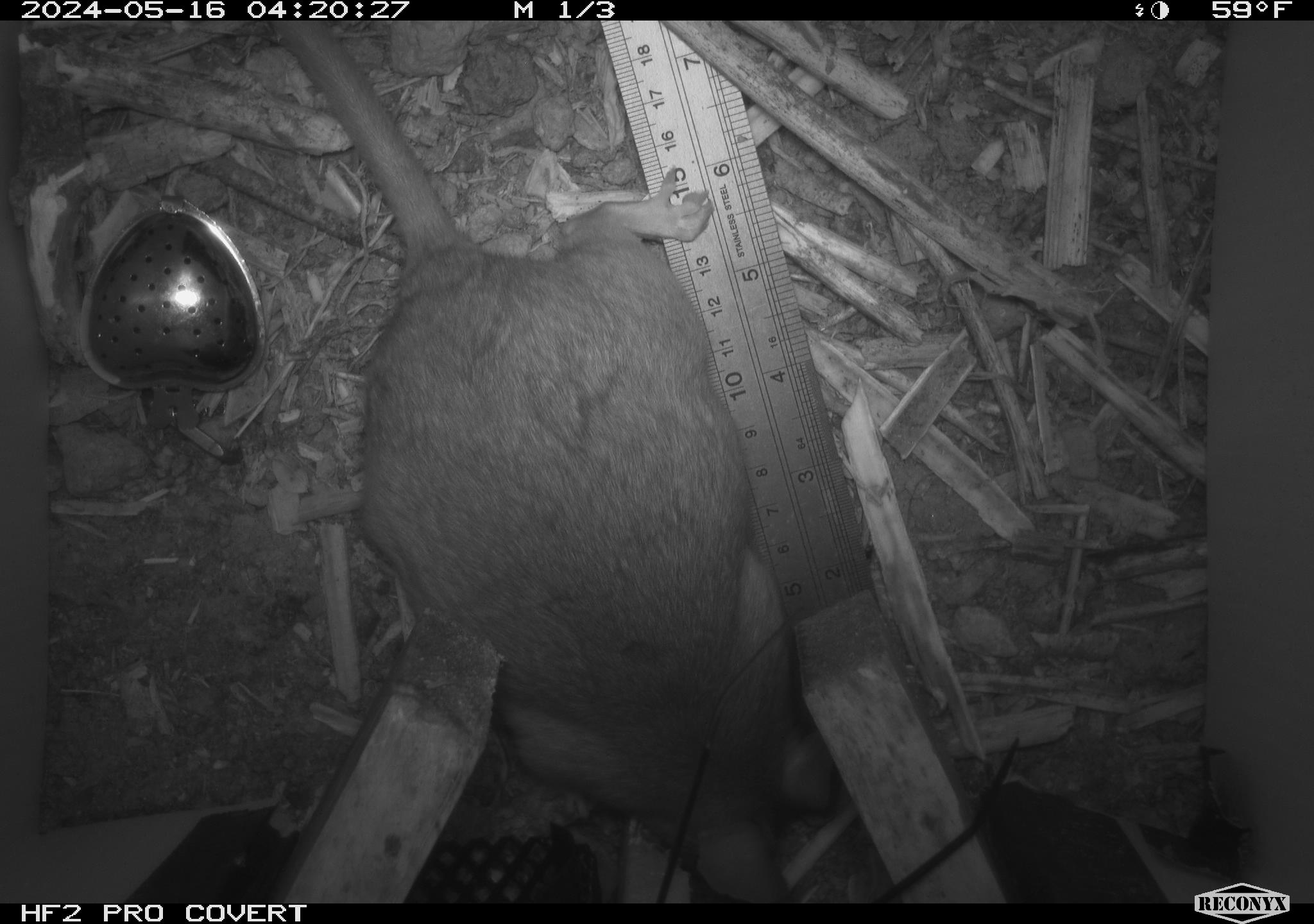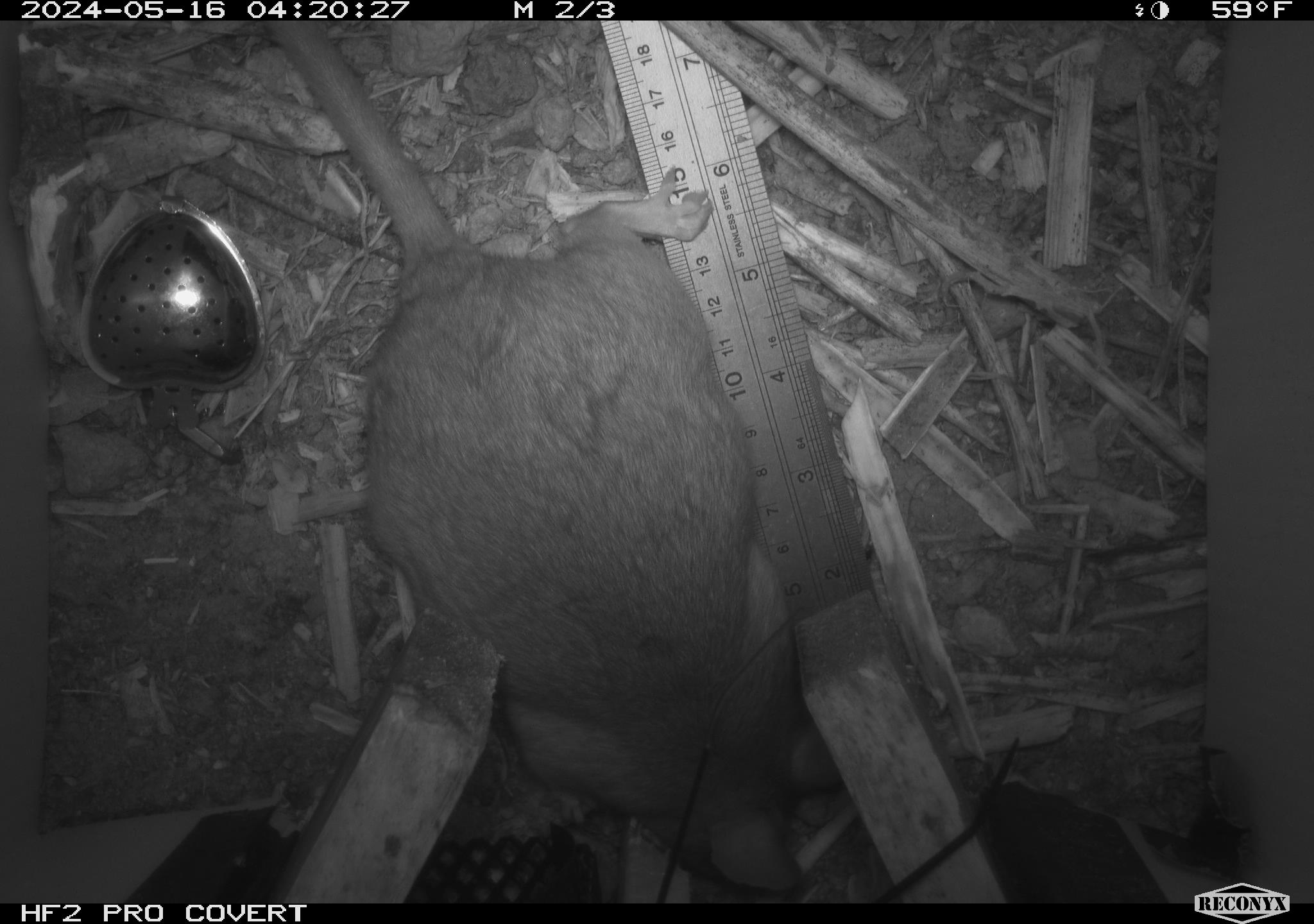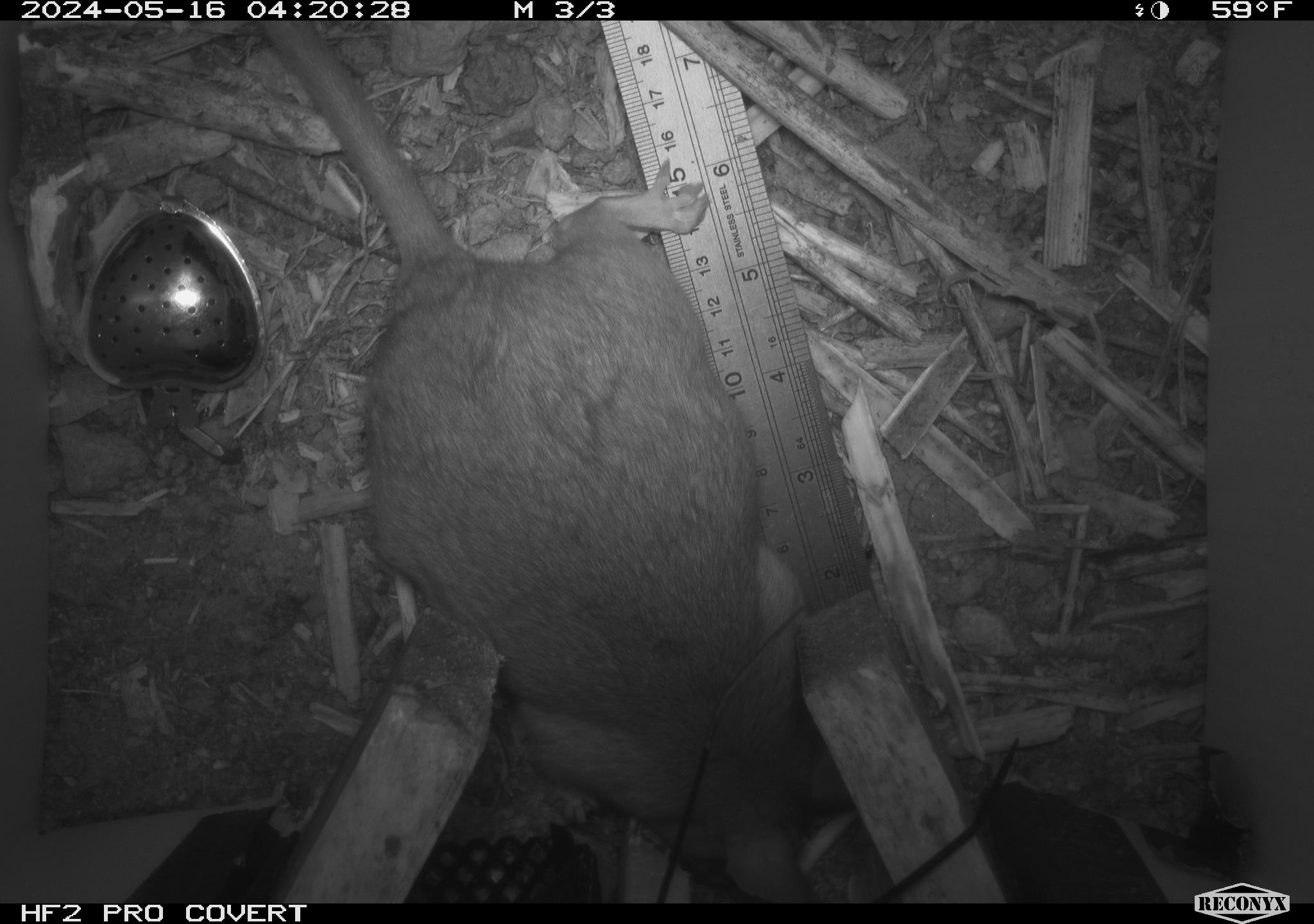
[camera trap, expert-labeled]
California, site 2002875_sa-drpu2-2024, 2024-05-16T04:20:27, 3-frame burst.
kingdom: Animalia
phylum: Chordata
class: Mammalia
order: Rodentia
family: Cricetidae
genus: Neotoma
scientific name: Neotoma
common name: pack rat or woodrat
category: neotoma species